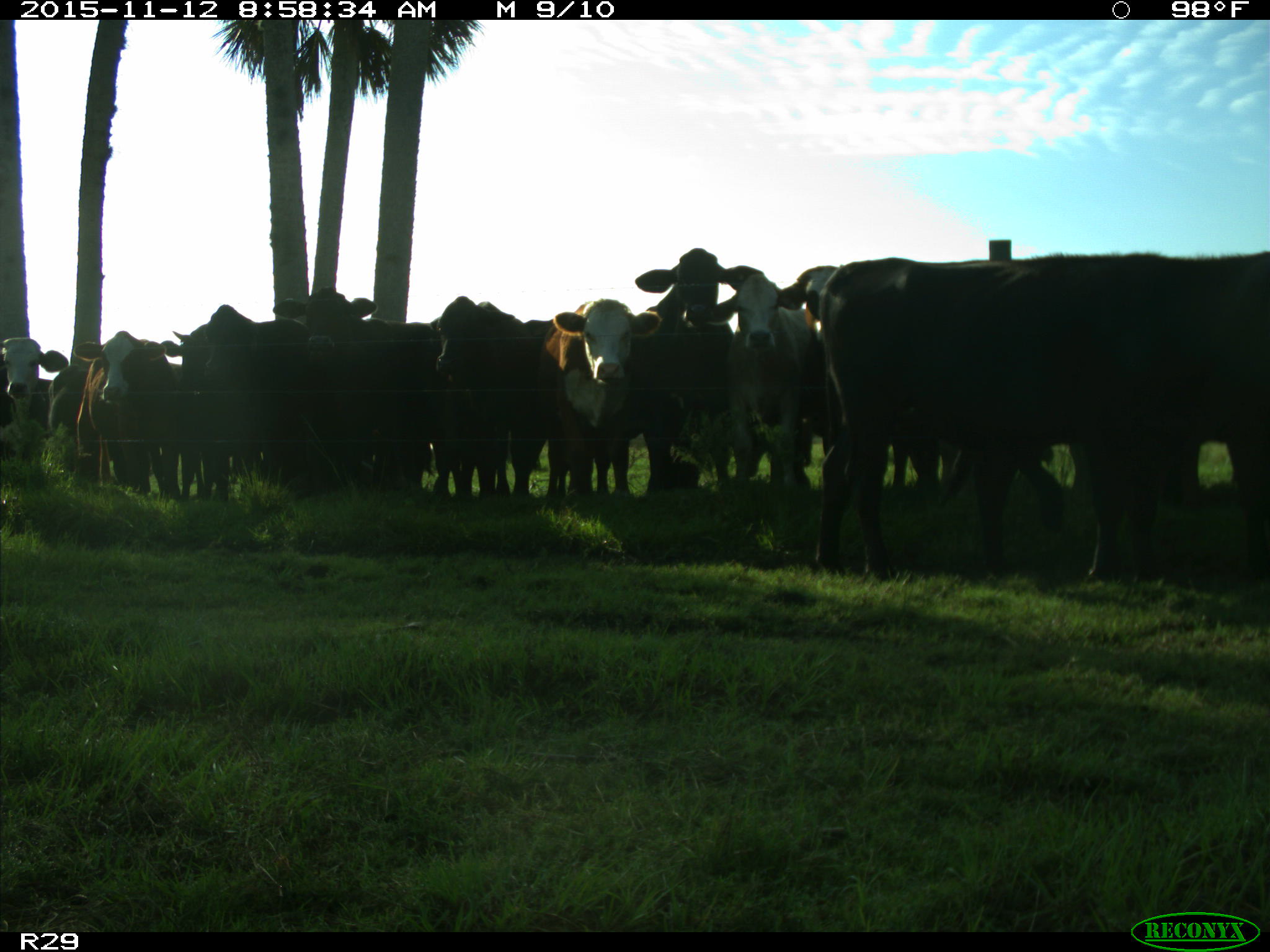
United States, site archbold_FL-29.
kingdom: Animalia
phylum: Chordata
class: Mammalia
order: Artiodactyla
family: Bovidae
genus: Bos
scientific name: Bos taurus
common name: domestic cow